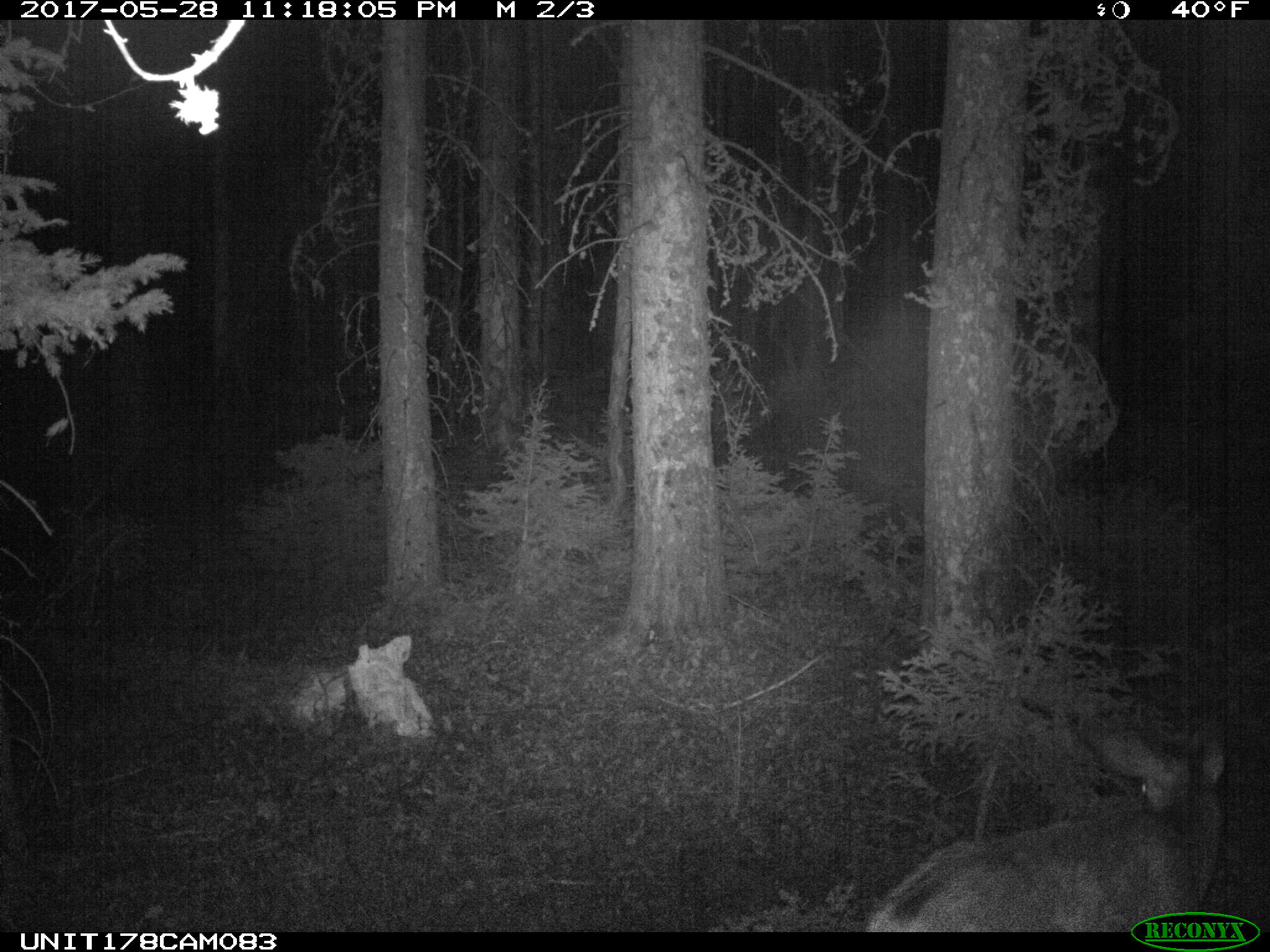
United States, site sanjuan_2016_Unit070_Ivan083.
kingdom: Animalia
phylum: Chordata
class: Mammalia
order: Artiodactyla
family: Cervidae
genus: Odocoileus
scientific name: Odocoileus hemionus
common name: mule deer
Odocoileus hemionus (mule deer).